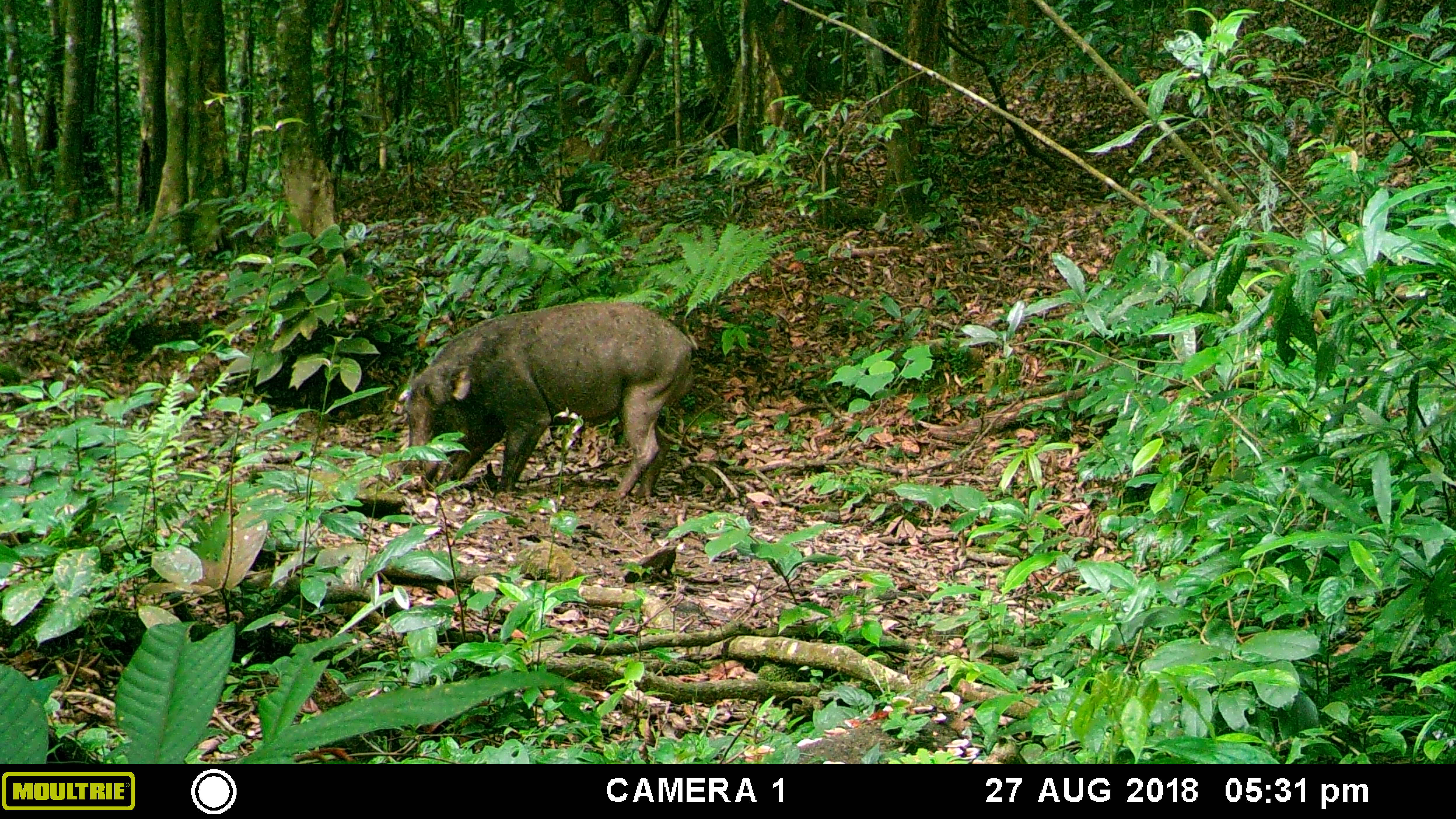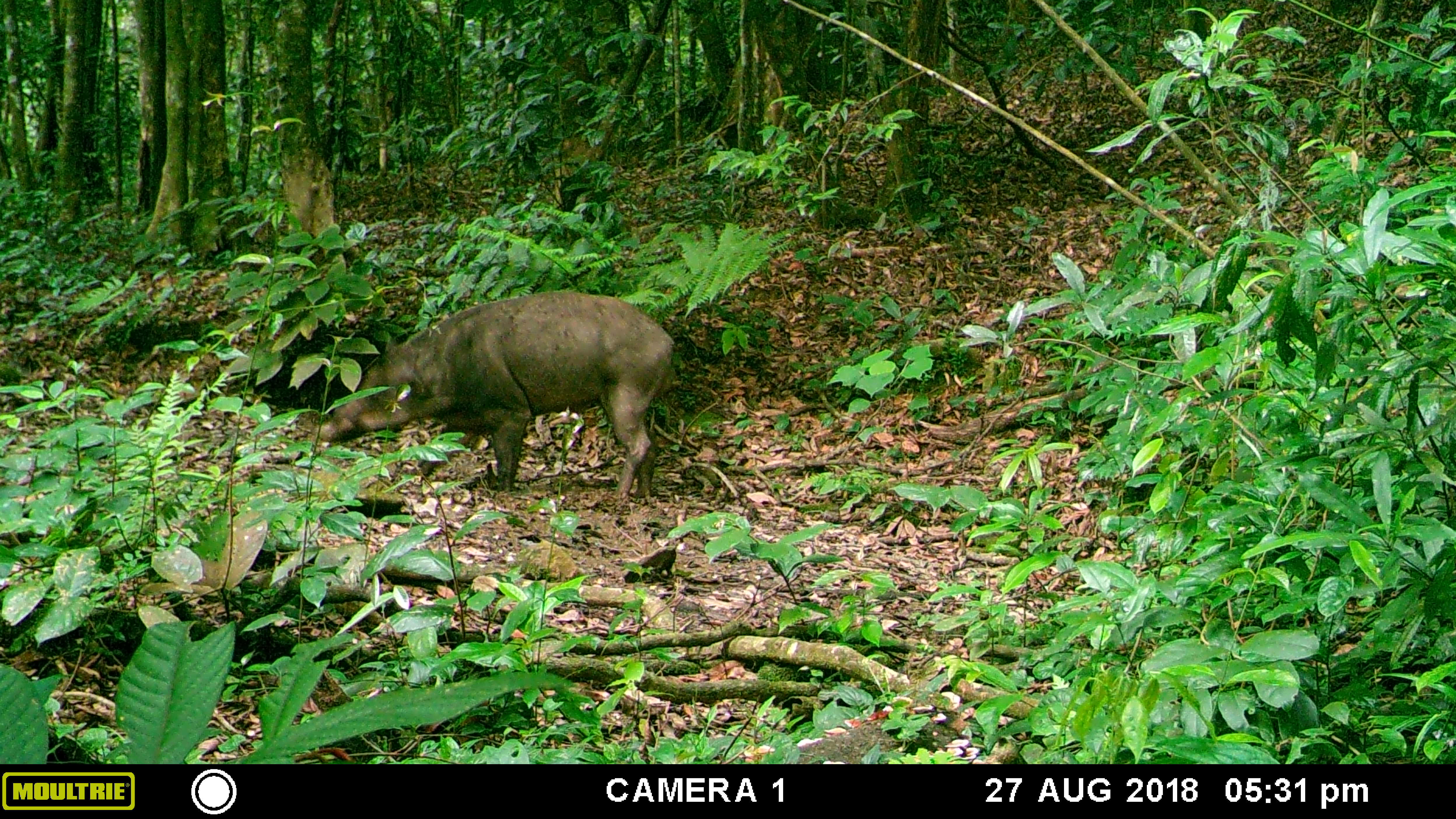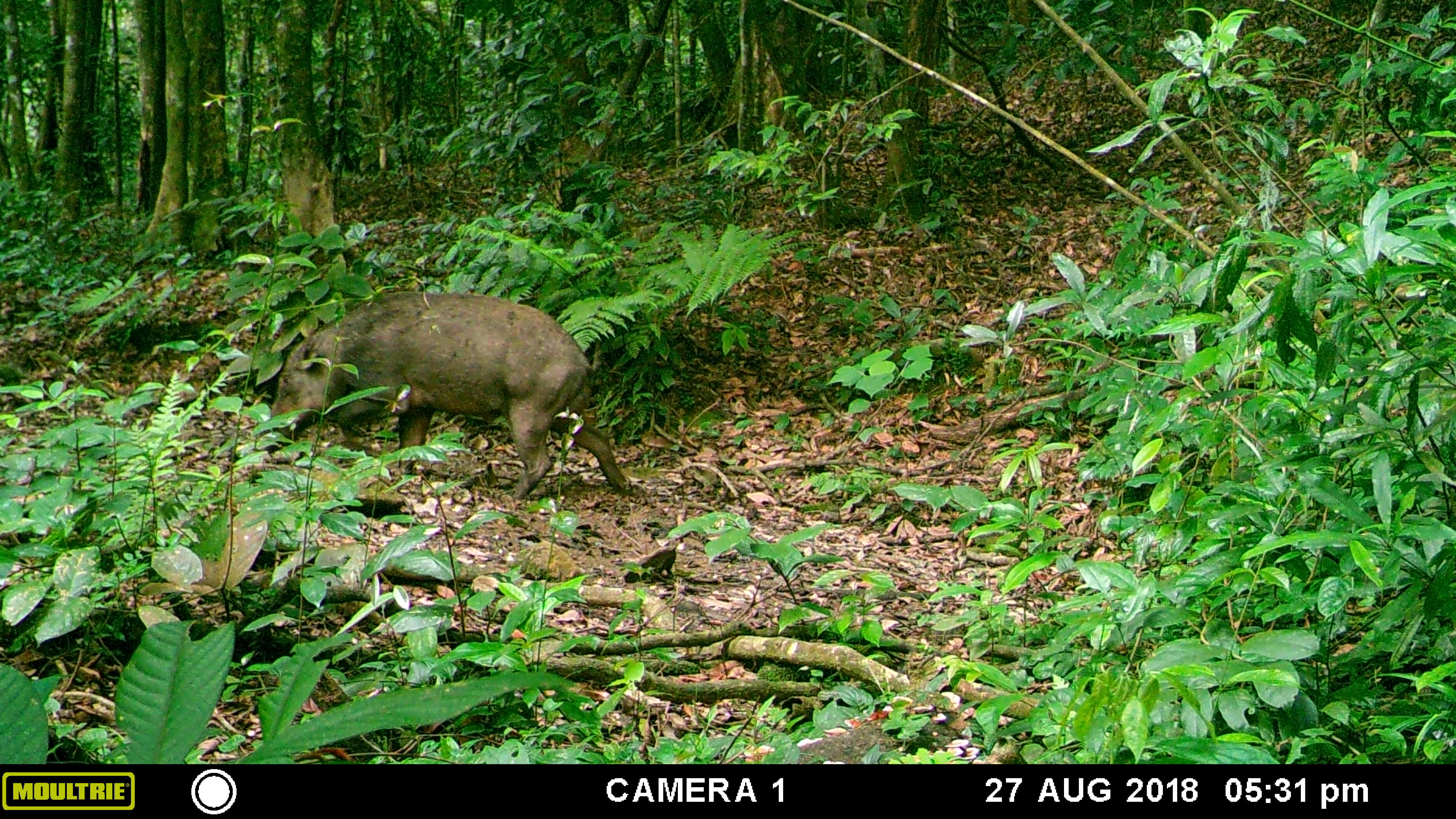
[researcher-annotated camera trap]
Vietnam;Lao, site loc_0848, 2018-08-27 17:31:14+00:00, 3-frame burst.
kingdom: Animalia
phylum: Chordata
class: Mammalia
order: Artiodactyla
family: Suidae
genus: Sus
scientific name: Sus scrofa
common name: eurasian wild pig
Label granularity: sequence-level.